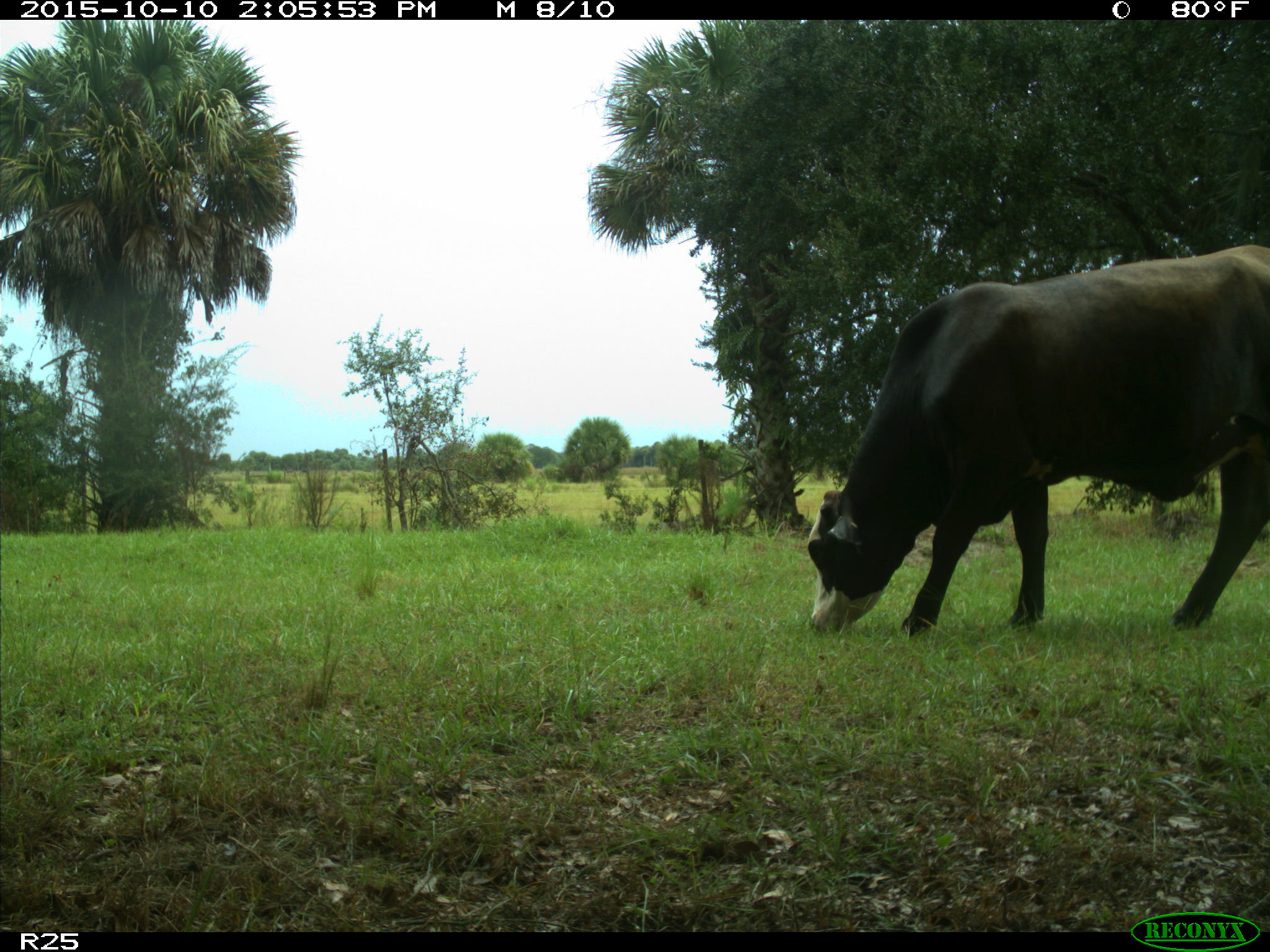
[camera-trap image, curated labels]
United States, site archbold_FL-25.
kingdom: Animalia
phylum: Chordata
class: Mammalia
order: Artiodactyla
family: Bovidae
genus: Bos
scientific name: Bos taurus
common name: domestic cow